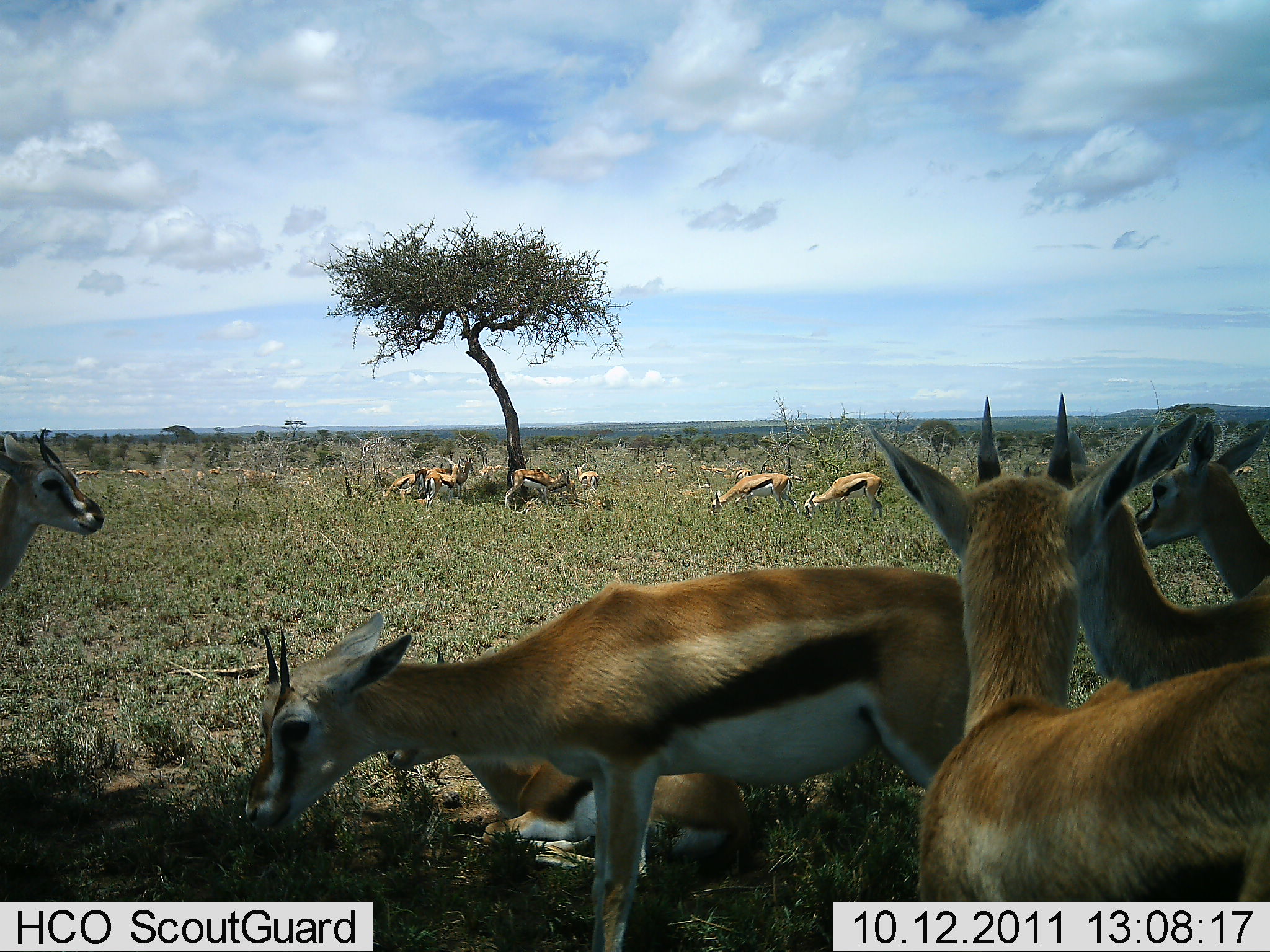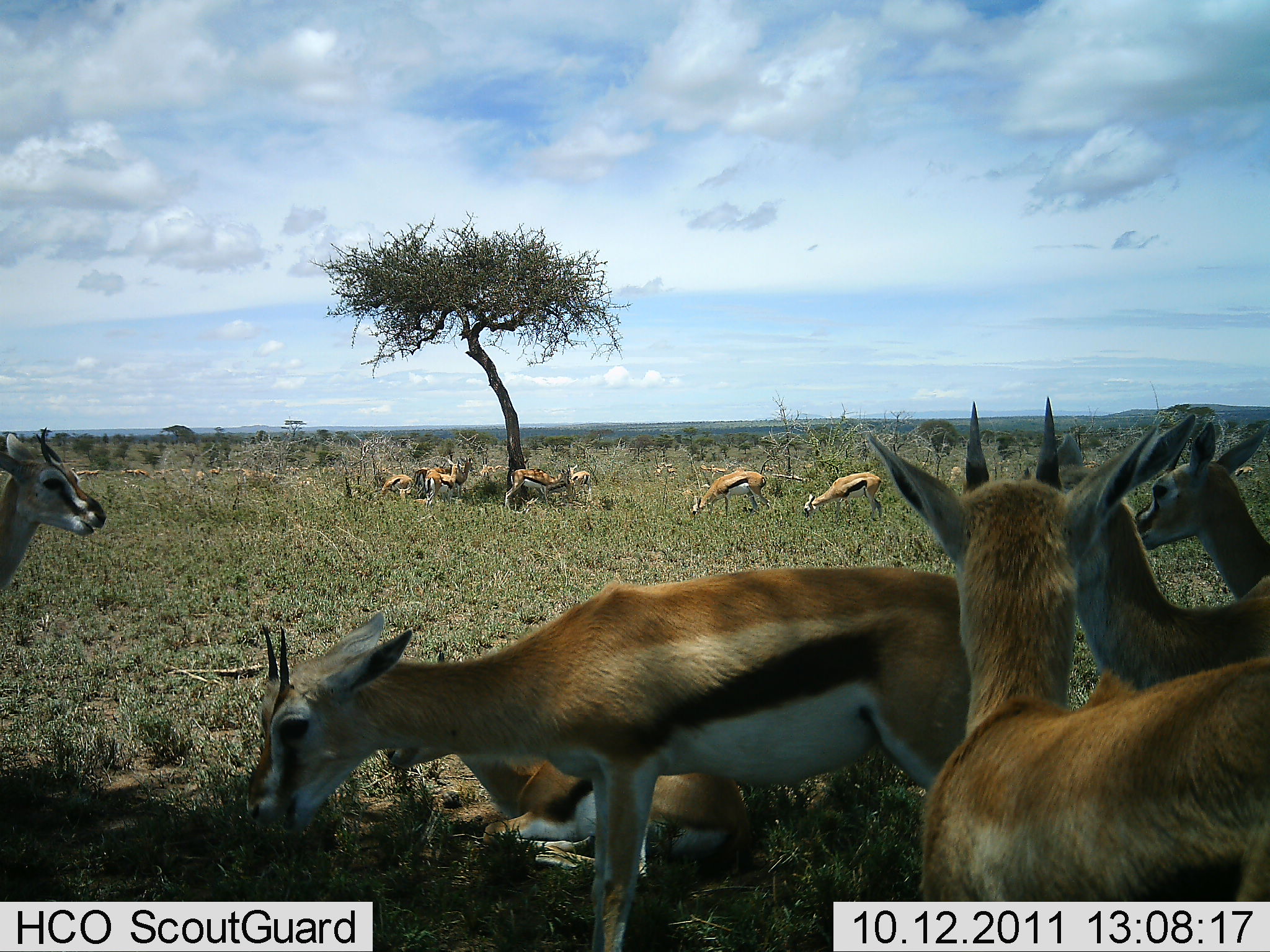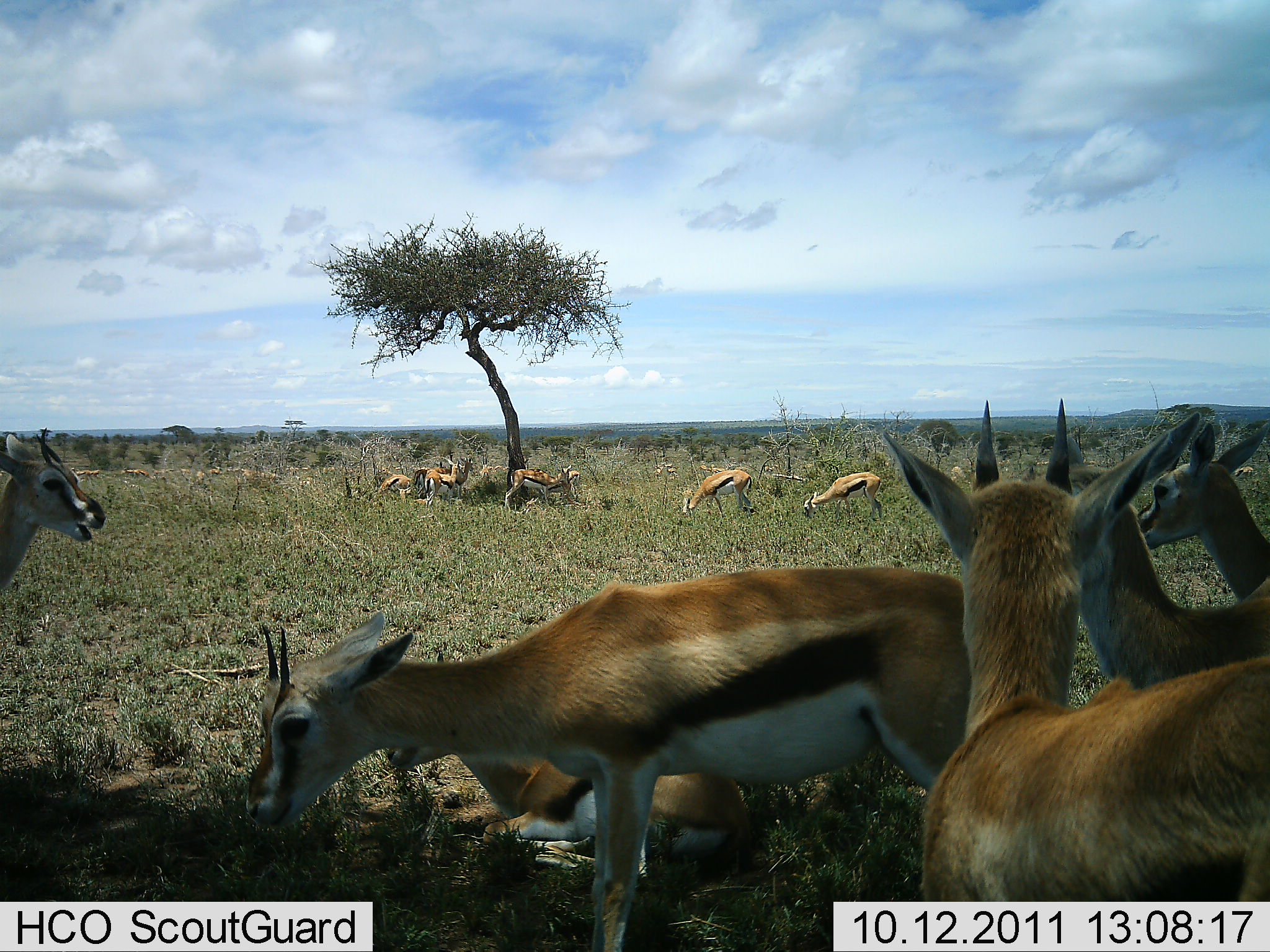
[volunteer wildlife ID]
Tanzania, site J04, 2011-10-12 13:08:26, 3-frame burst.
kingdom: Animalia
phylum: Chordata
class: Mammalia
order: Artiodactyla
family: Bovidae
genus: Eudorcas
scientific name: Eudorcas thomsonii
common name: thomson's gazelle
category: gazellethomsons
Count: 11-50.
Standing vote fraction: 64%.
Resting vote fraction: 82%.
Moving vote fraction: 0%.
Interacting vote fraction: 0%.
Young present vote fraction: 0%.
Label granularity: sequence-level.